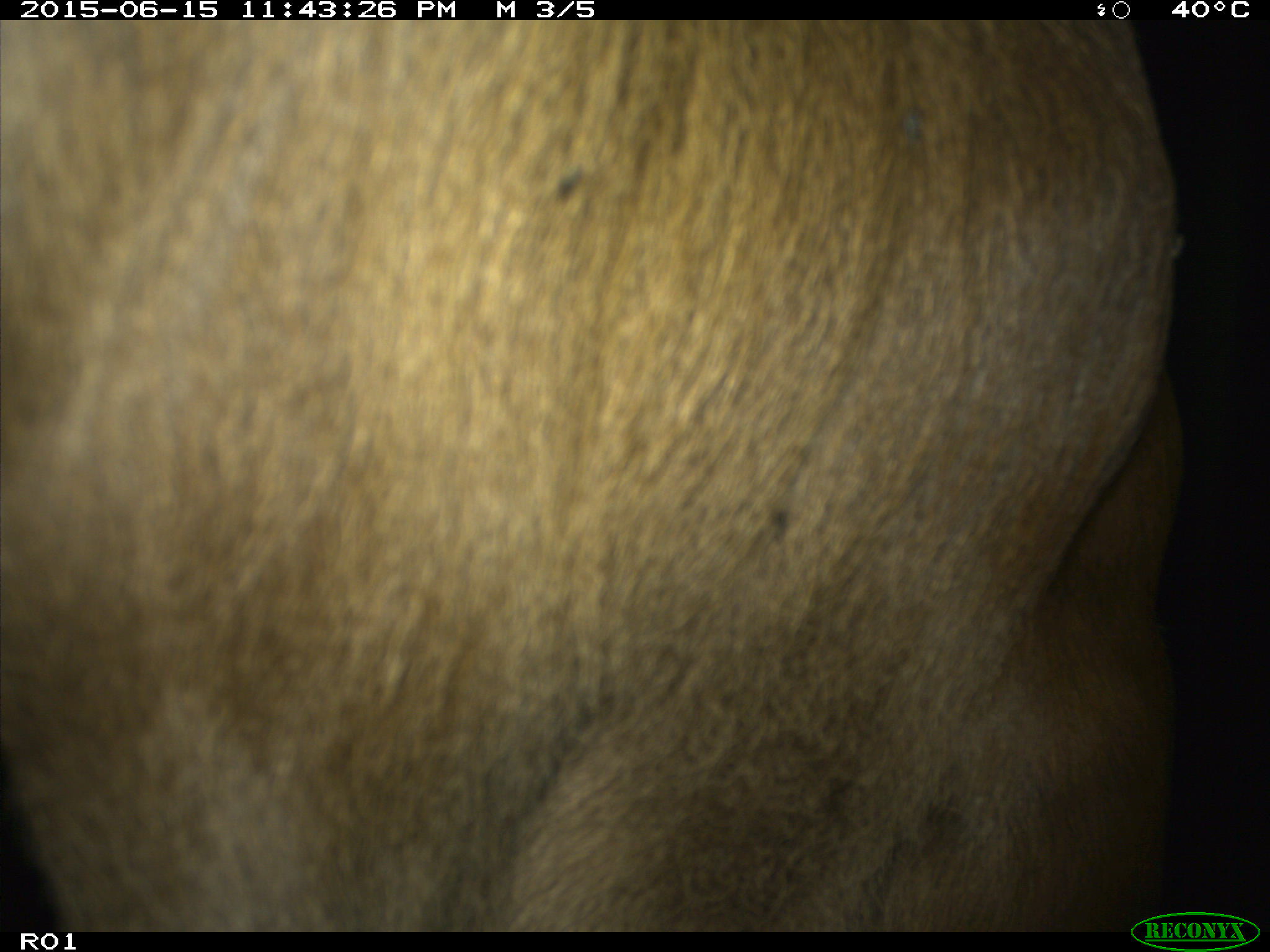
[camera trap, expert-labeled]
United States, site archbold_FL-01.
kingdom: Animalia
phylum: Chordata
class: Mammalia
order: Artiodactyla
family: Bovidae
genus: Bos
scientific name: Bos taurus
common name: domestic cow